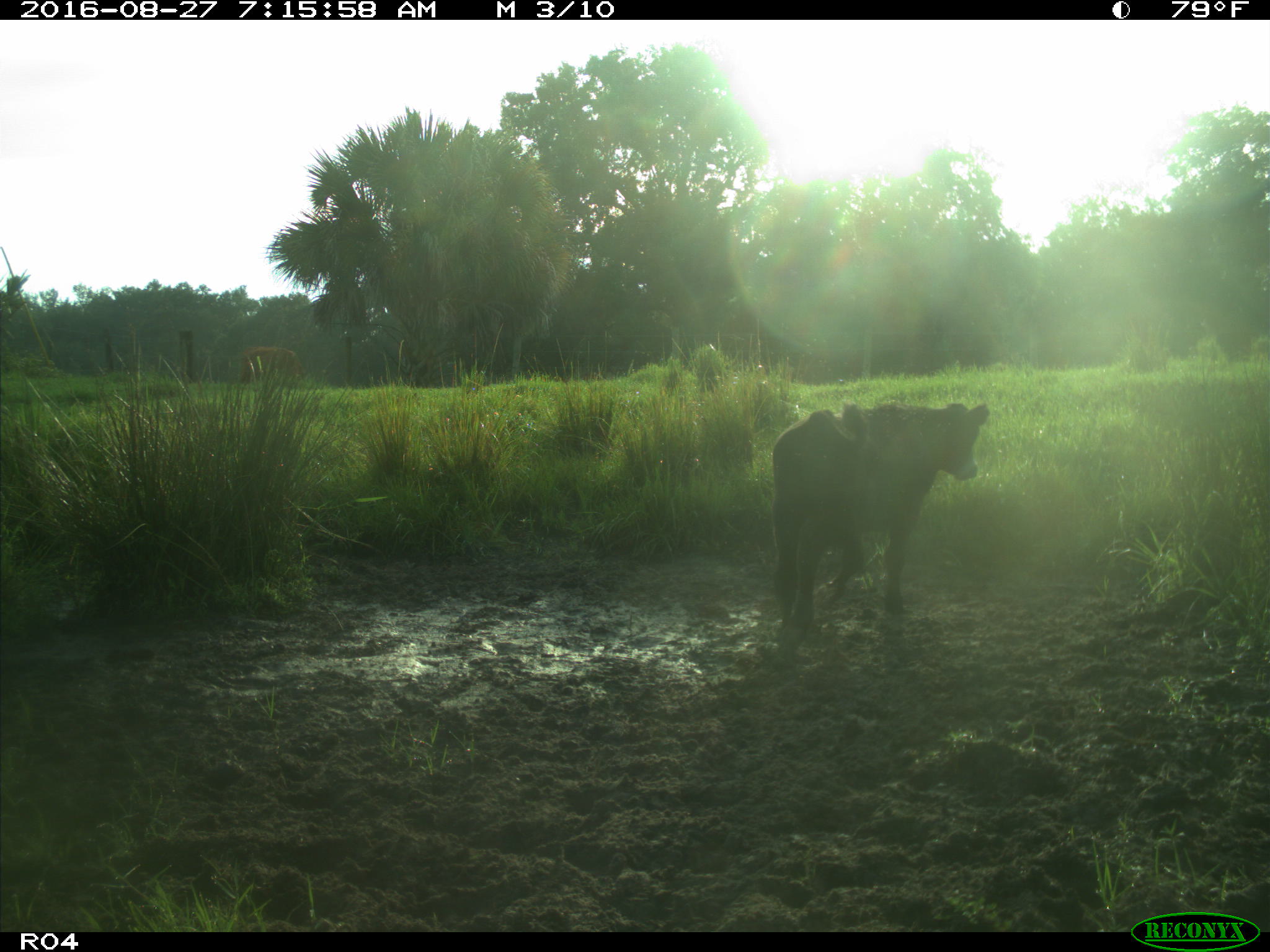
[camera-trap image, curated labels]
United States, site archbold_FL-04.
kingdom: Animalia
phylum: Chordata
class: Mammalia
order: Artiodactyla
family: Bovidae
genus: Bos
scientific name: Bos taurus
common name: domestic cow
Bos taurus (domestic cow).